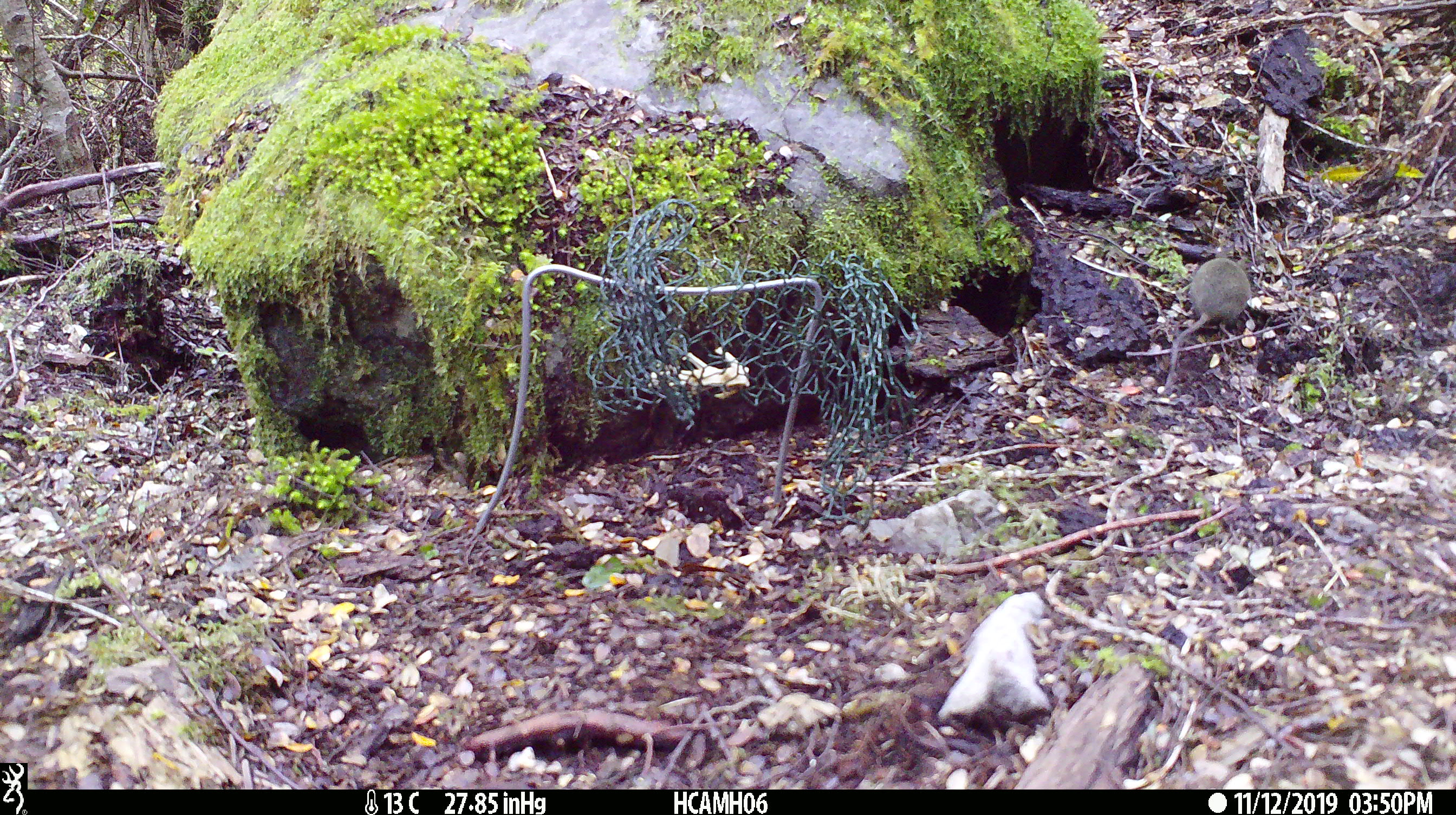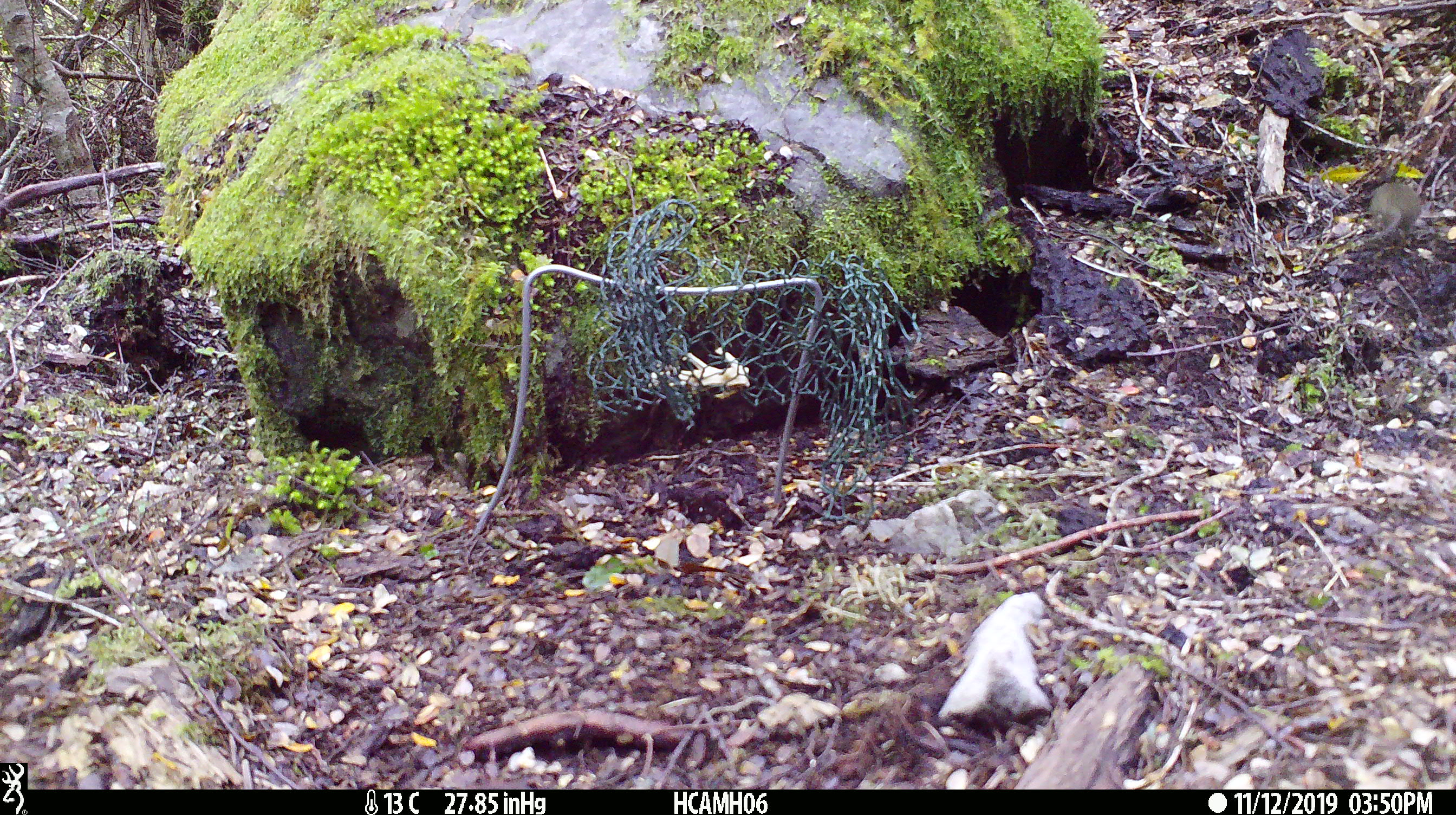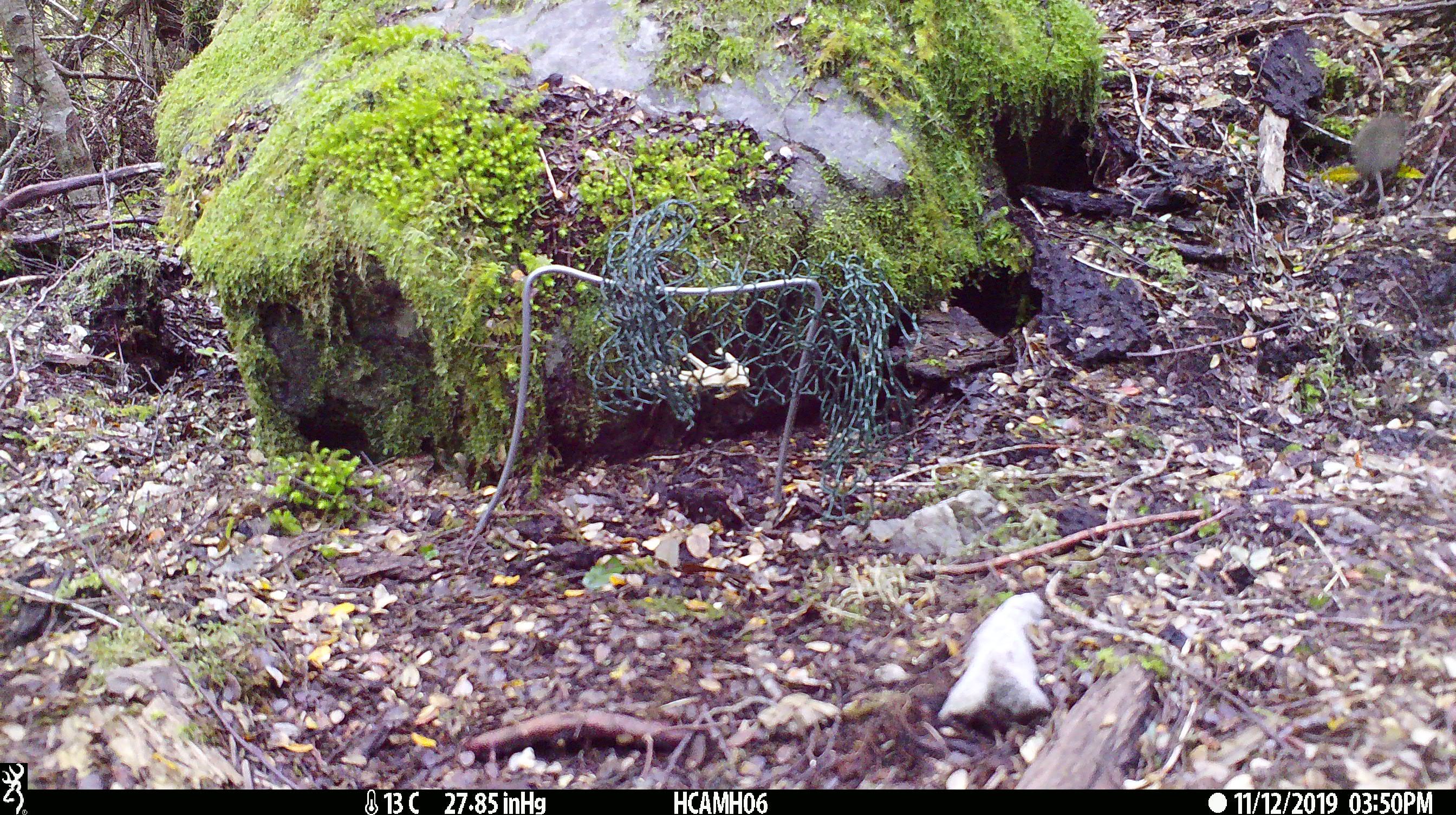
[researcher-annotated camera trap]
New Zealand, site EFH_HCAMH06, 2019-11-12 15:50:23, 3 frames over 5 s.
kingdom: Animalia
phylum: Chordata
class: Mammalia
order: Rodentia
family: Muridae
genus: Mus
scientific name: Mus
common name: mouse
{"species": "mouse (Mus)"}